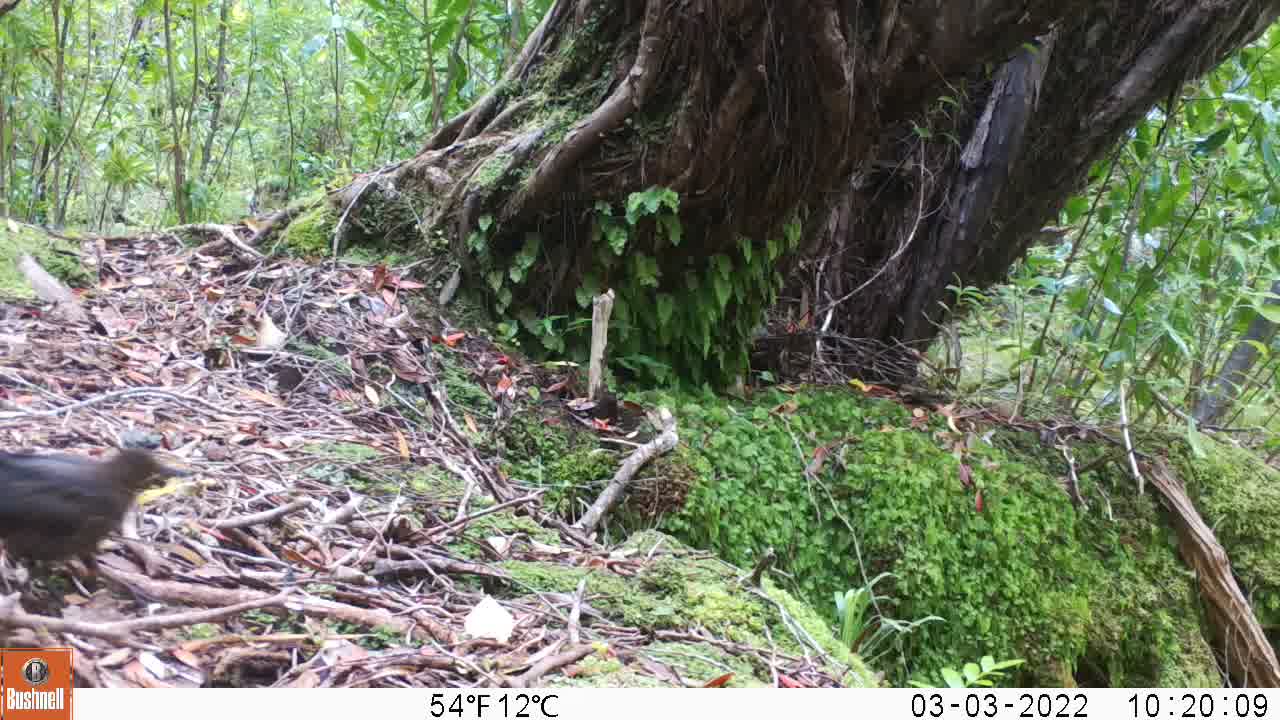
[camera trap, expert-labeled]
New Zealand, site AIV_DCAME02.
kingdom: Animalia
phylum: Chordata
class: Aves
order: Passeriformes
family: Turdidae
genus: Turdus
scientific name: Turdus merula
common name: eurasian blackbird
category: blackbird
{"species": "blackbird (eurasian blackbird) (Turdus merula)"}